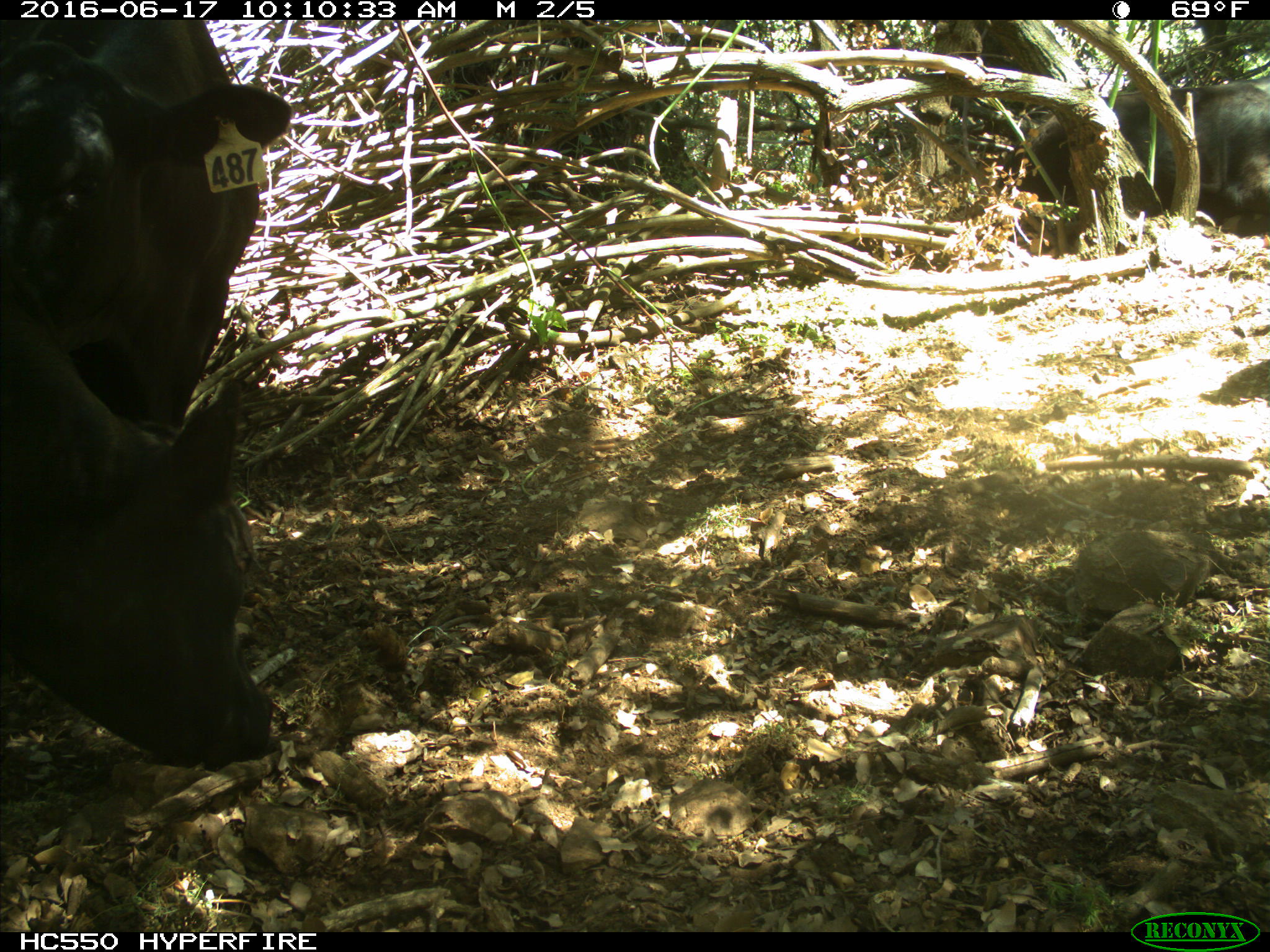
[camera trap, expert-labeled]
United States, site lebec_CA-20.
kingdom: Animalia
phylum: Chordata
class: Mammalia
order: Artiodactyla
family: Bovidae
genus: Bos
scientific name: Bos taurus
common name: domestic cow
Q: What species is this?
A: Bos taurus (domestic cow).